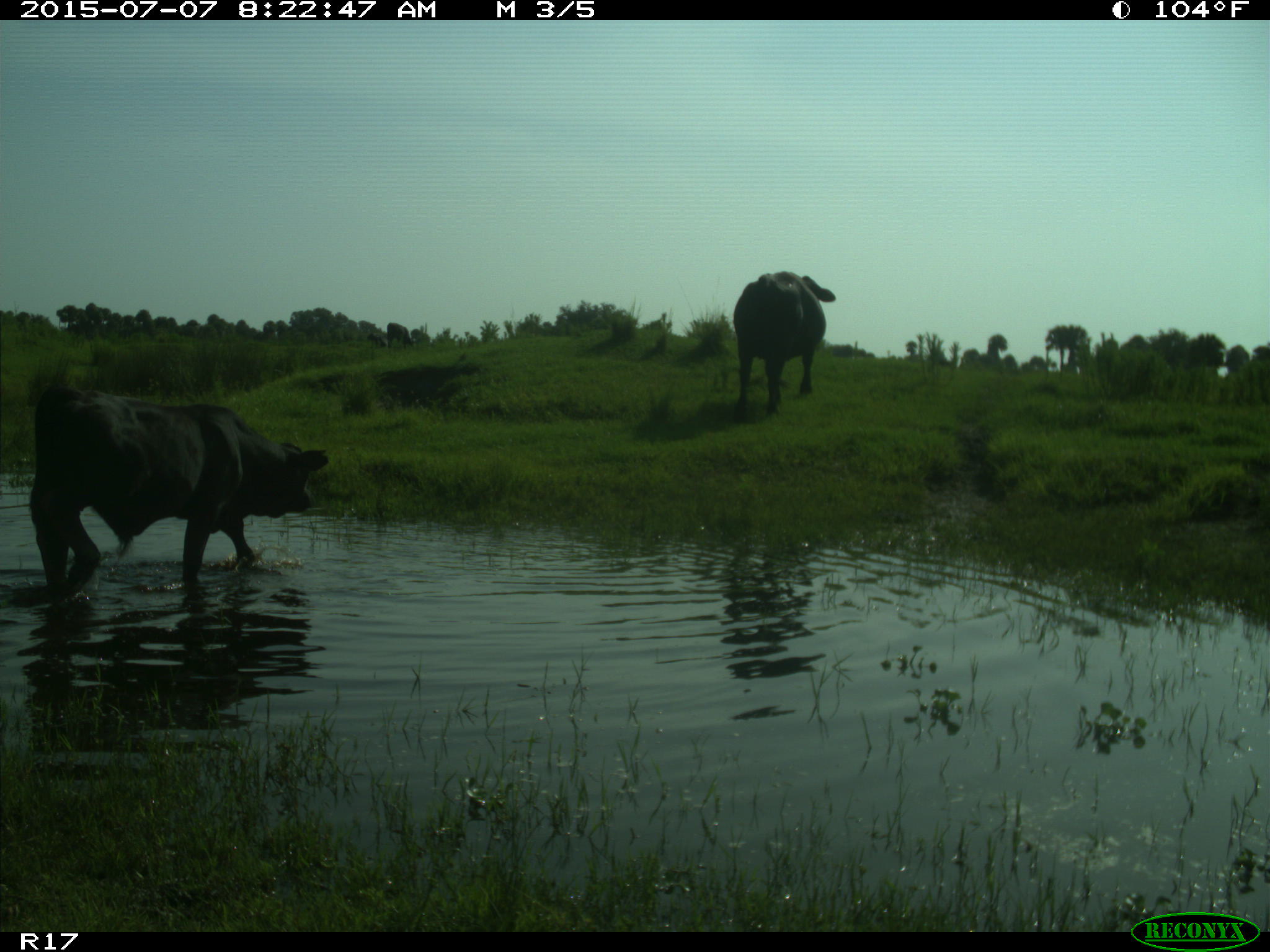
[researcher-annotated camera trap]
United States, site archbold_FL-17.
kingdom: Animalia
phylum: Chordata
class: Mammalia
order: Artiodactyla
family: Bovidae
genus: Bos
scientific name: Bos taurus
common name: domestic cow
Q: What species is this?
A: Bos taurus (domestic cow).